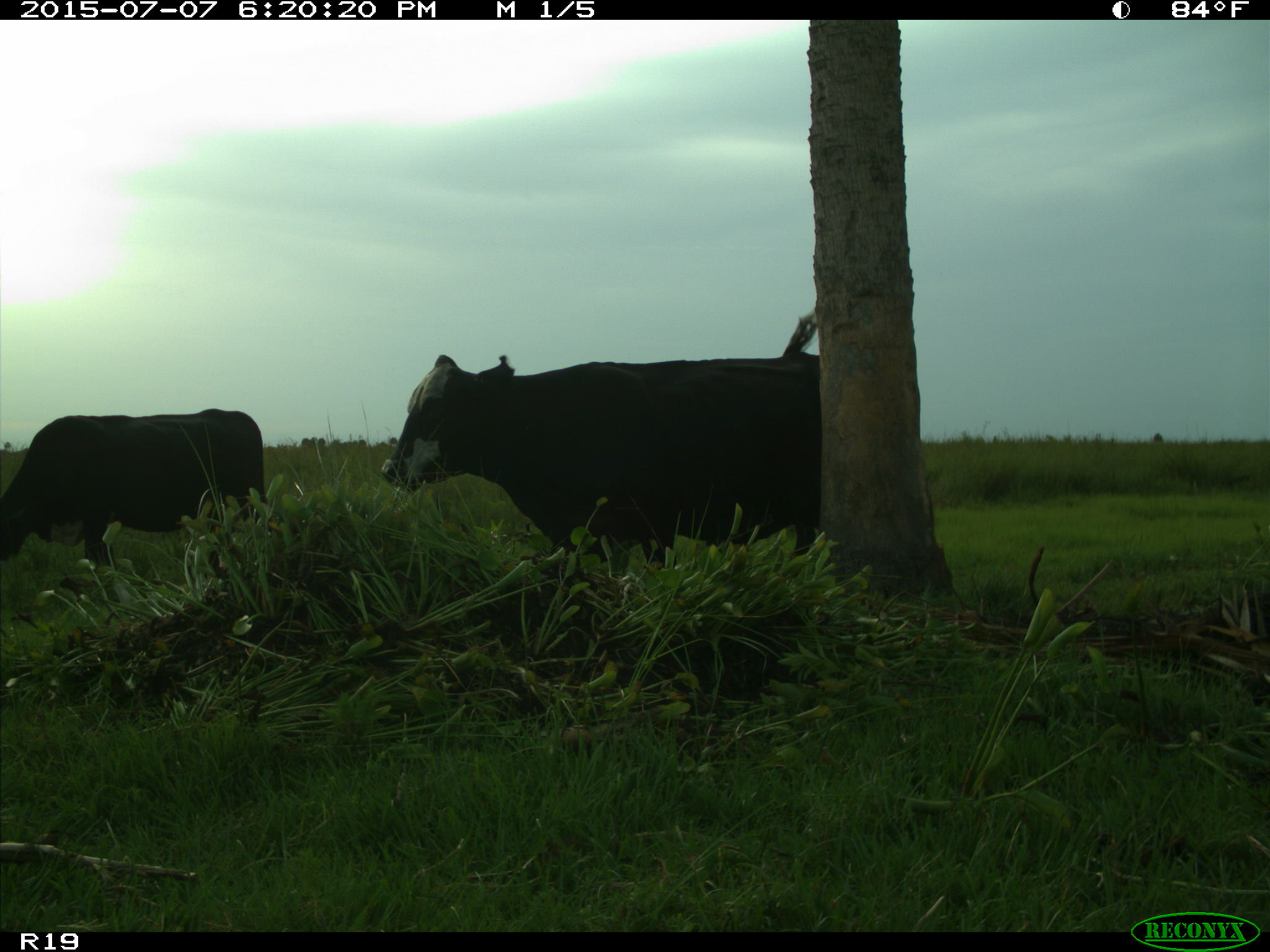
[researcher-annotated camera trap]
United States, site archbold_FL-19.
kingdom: Animalia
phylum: Chordata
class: Mammalia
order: Artiodactyla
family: Bovidae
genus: Bos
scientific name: Bos taurus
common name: domestic cow